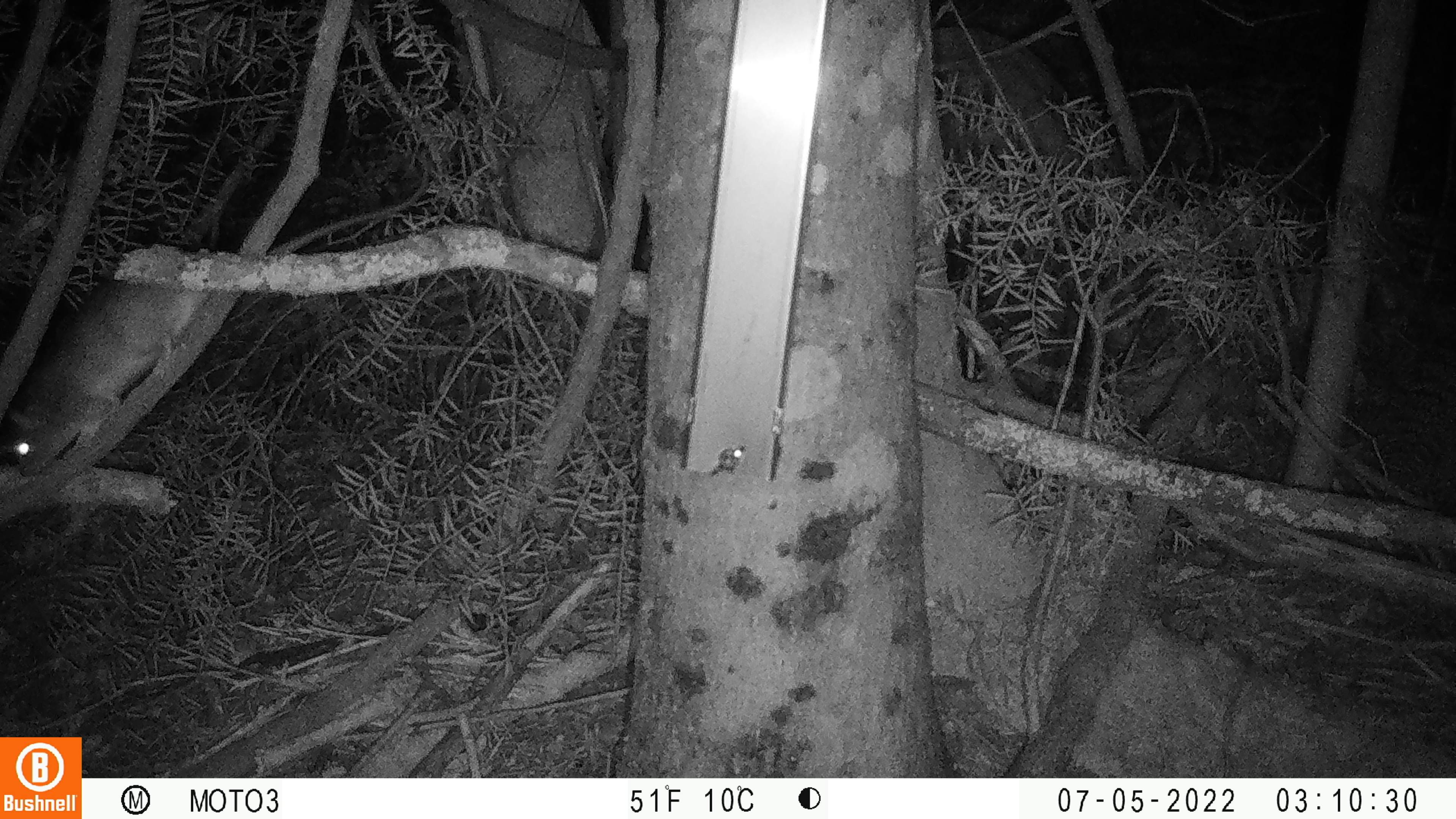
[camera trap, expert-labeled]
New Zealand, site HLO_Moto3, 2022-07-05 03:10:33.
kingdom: Animalia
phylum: Chordata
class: Mammalia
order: Rodentia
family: Muridae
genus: Rattus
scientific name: Rattus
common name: rat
Rat (Rattus).